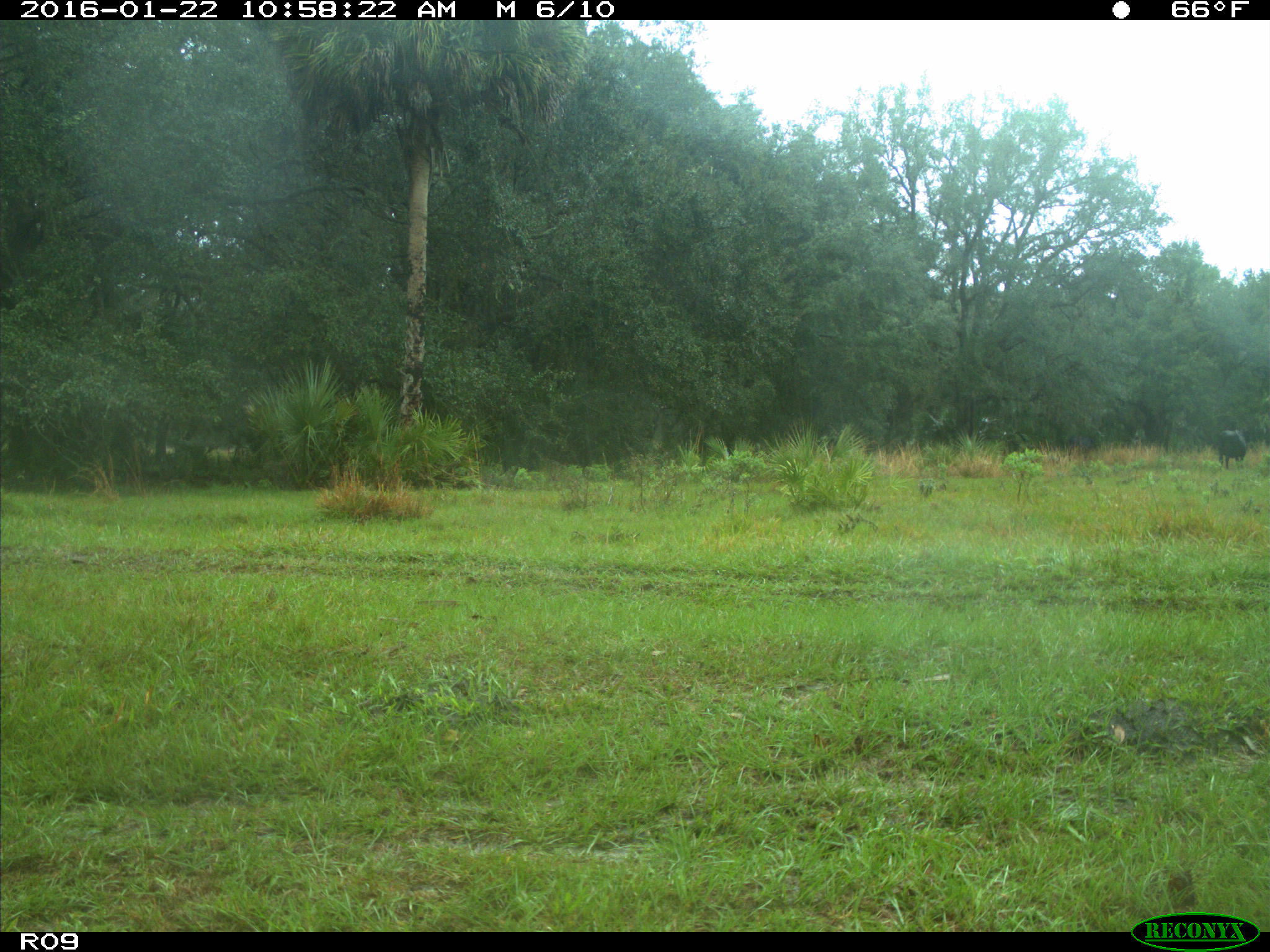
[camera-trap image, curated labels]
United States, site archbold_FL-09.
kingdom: Animalia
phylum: Chordata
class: Mammalia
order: Artiodactyla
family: Bovidae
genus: Bos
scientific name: Bos taurus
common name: domestic cow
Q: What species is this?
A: Bos taurus (domestic cow).